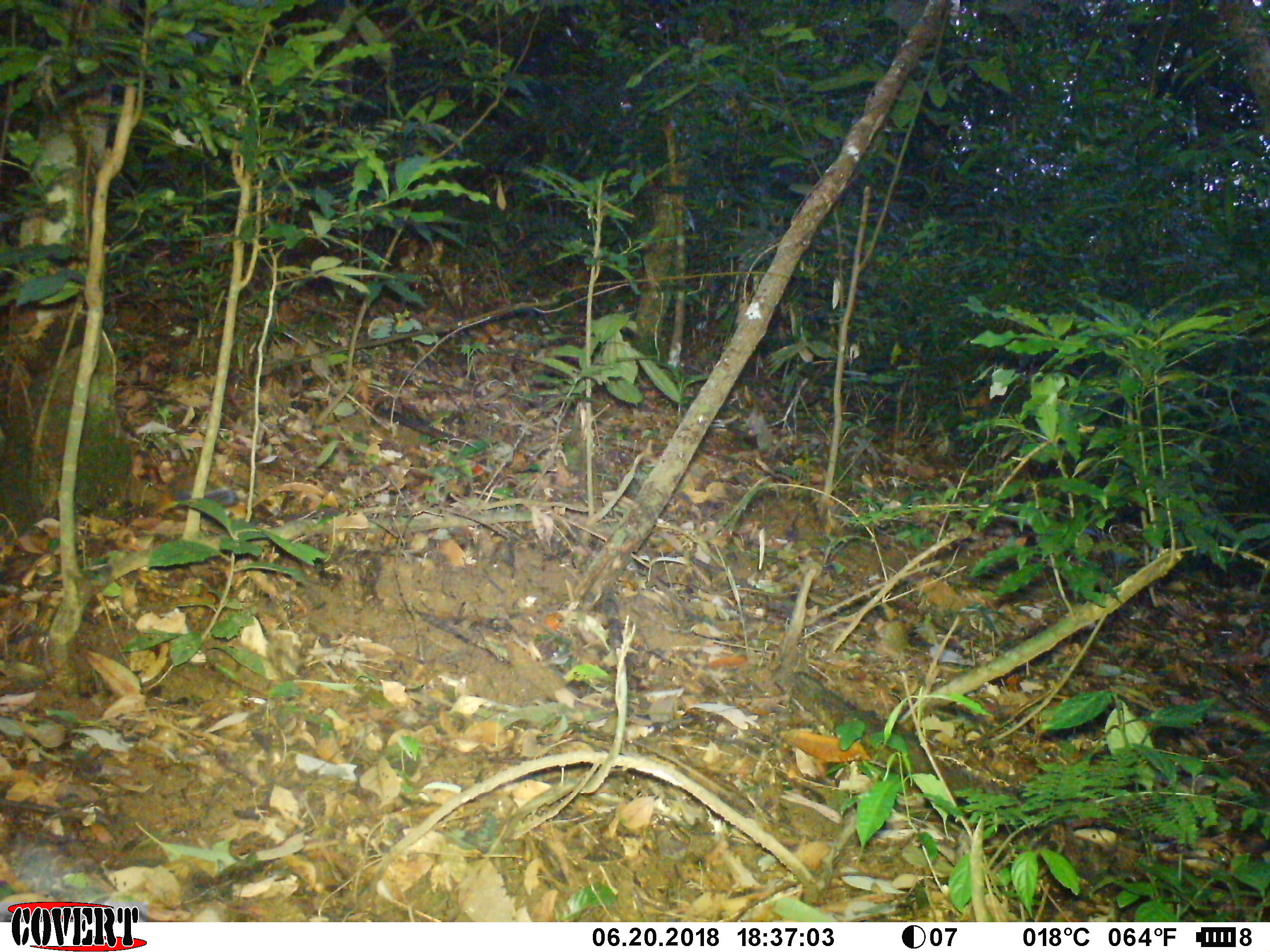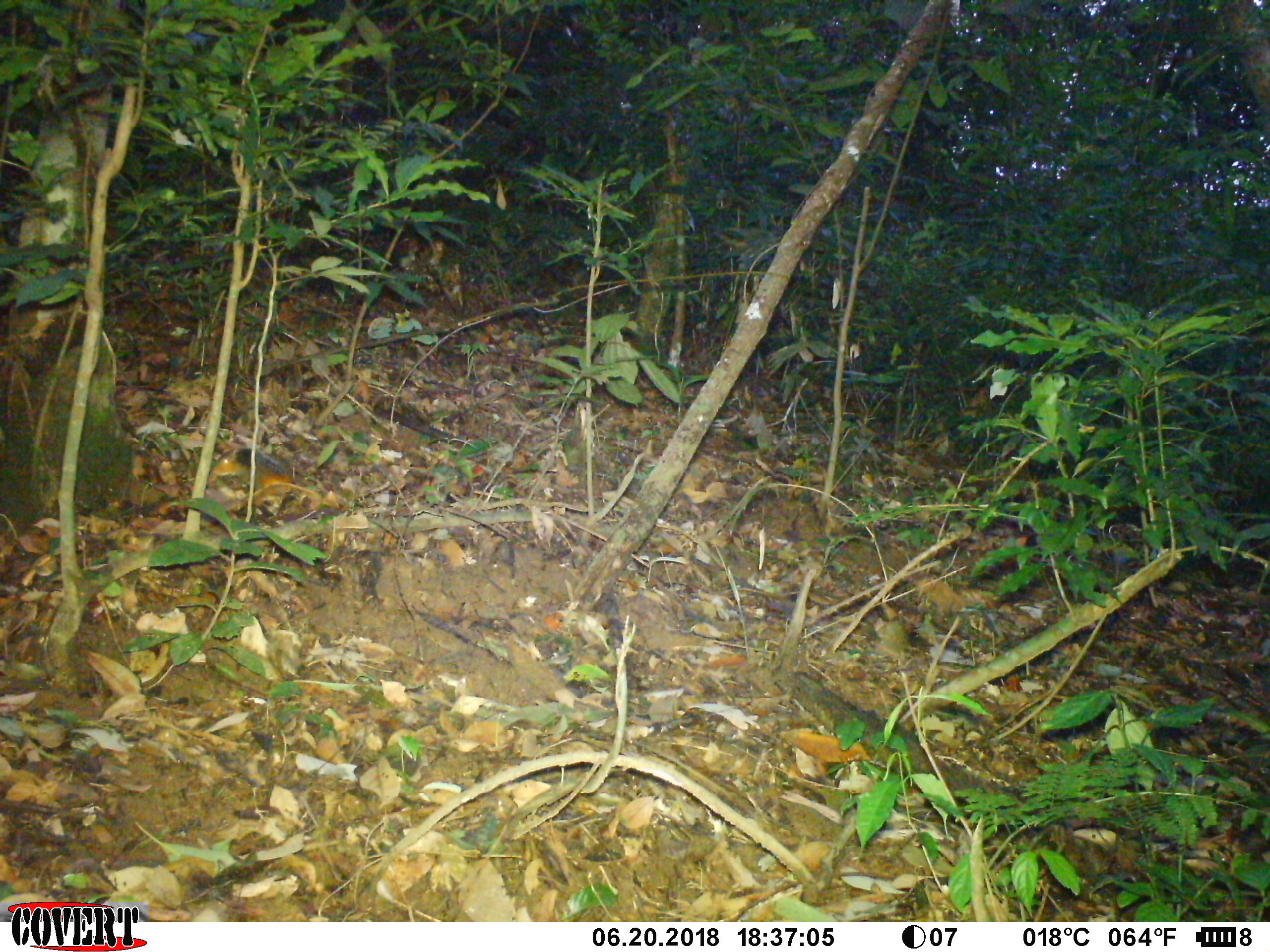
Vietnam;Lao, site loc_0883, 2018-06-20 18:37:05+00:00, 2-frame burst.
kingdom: Animalia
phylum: Chordata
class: Mammalia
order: Rodentia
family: Sciuridae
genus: Dremomys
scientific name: Dremomys rufigenis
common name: red-cheeked squirrel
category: red cheeked squirrel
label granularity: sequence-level